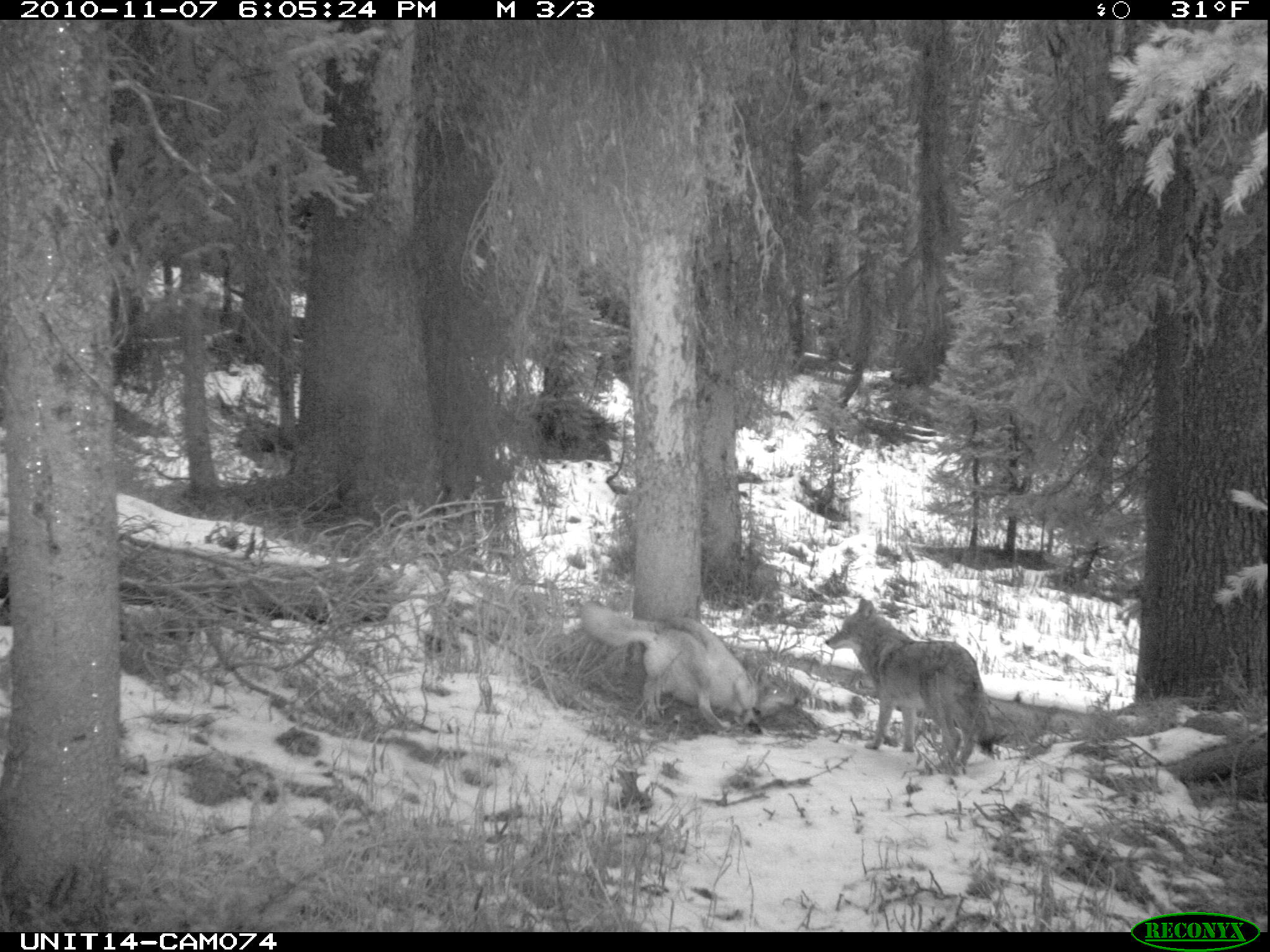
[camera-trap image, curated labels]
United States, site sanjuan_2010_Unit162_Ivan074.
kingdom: Animalia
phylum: Chordata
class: Mammalia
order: Carnivora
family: Canidae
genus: Canis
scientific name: Canis latrans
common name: coyote